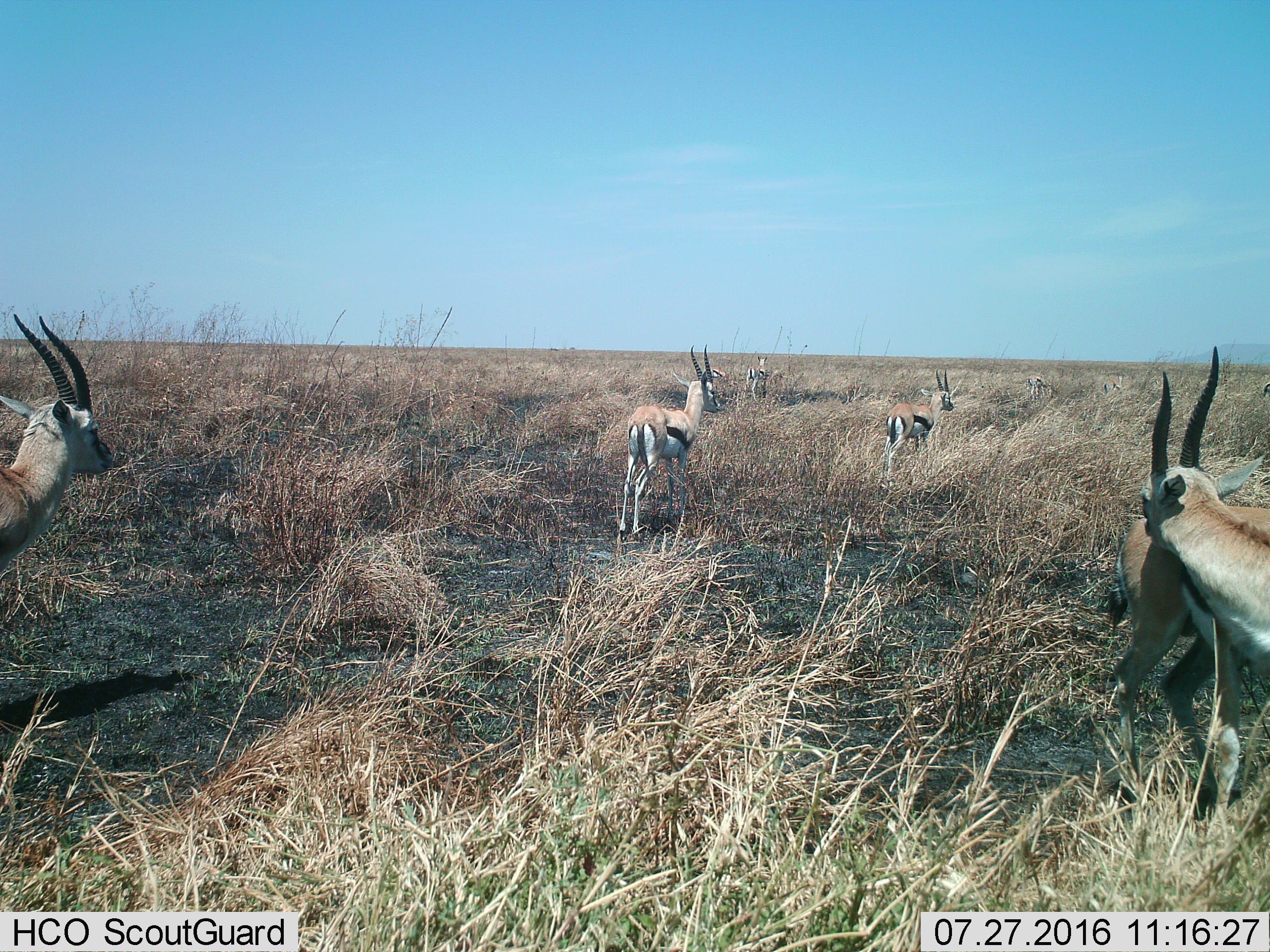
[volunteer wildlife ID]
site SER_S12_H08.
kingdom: Animalia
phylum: Chordata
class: Mammalia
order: Artiodactyla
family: Bovidae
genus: Eudorcas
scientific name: Eudorcas thomsonii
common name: thomson's gazelle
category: gazellethomsons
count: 8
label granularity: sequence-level